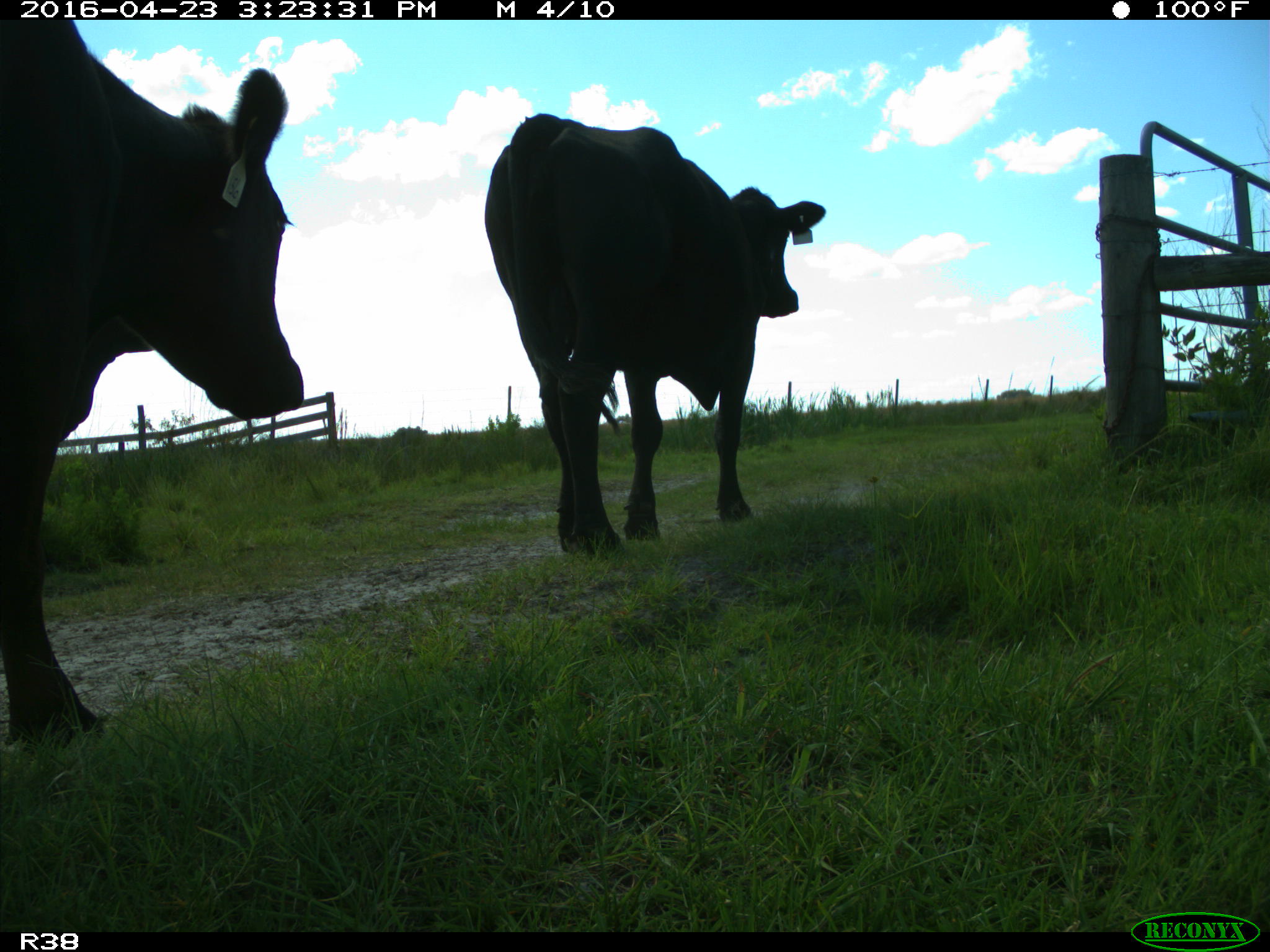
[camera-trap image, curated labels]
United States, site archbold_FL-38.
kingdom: Animalia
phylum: Chordata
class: Mammalia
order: Artiodactyla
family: Bovidae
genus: Bos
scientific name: Bos taurus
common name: domestic cow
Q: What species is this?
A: Bos taurus (domestic cow).